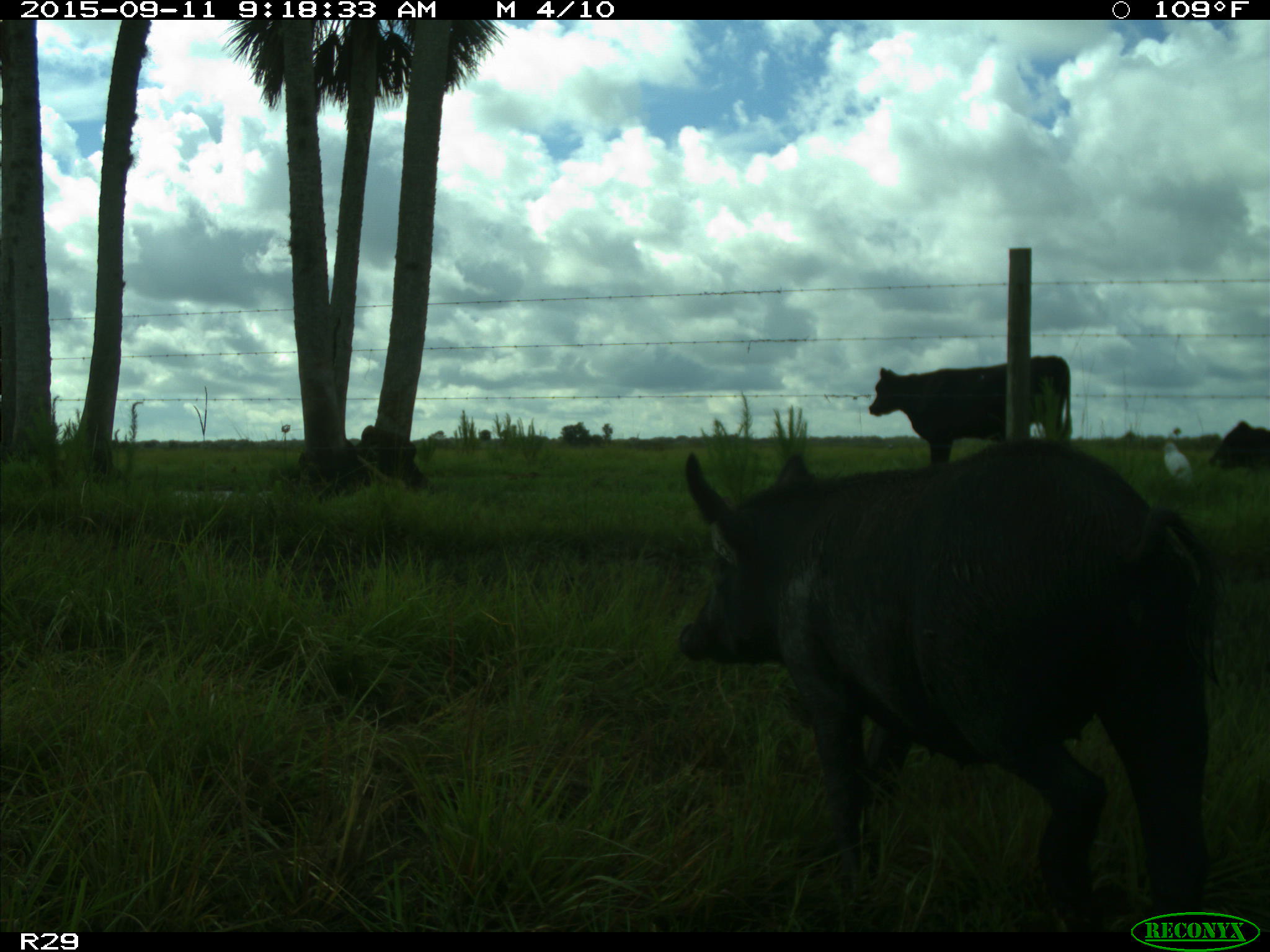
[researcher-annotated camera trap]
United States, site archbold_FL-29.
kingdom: Animalia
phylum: Chordata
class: Mammalia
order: Artiodactyla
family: Suidae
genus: Sus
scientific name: Sus scrofa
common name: wild boar